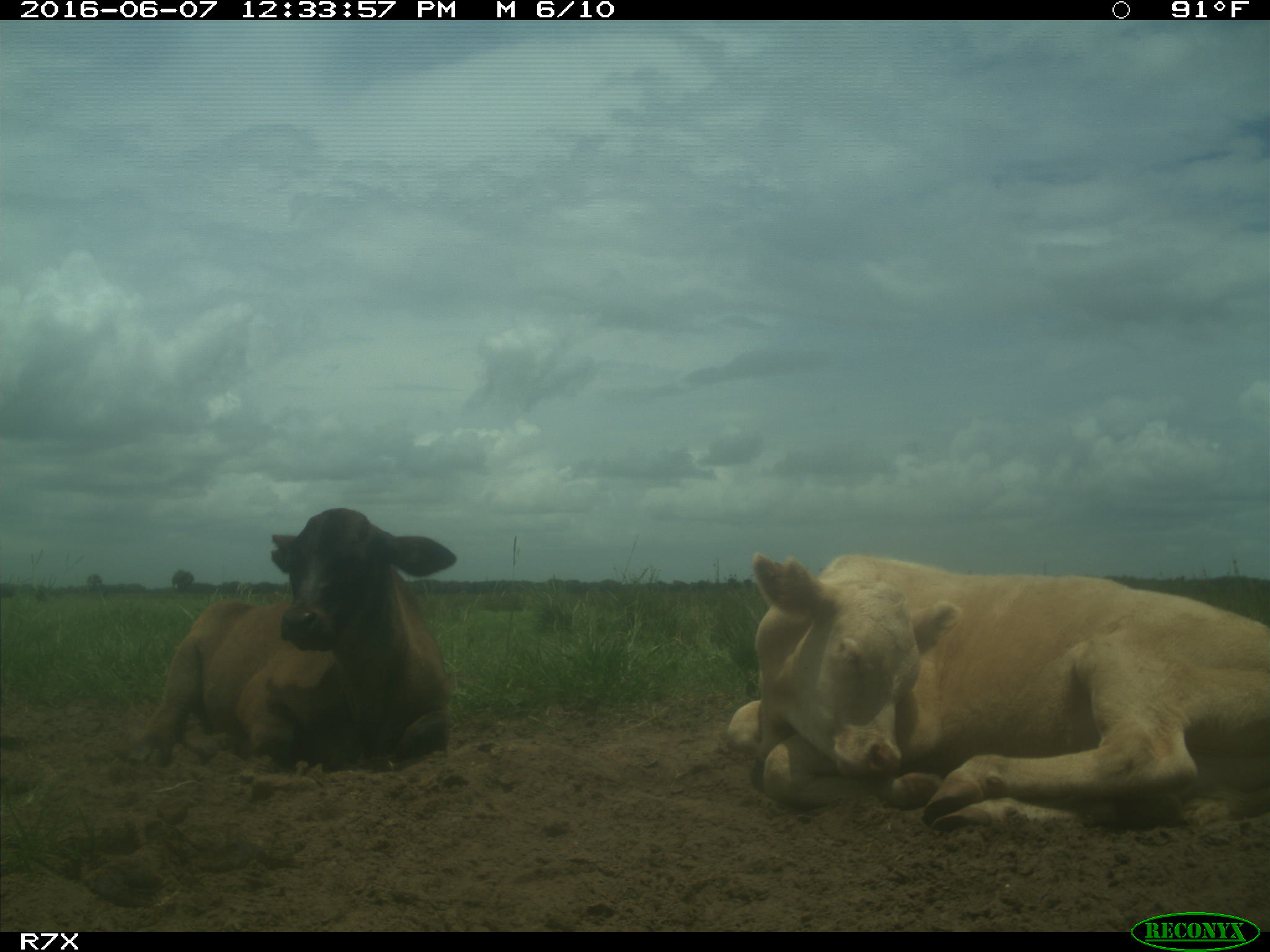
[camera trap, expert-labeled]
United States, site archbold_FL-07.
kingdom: Animalia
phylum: Chordata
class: Mammalia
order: Artiodactyla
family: Bovidae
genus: Bos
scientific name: Bos taurus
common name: domestic cow